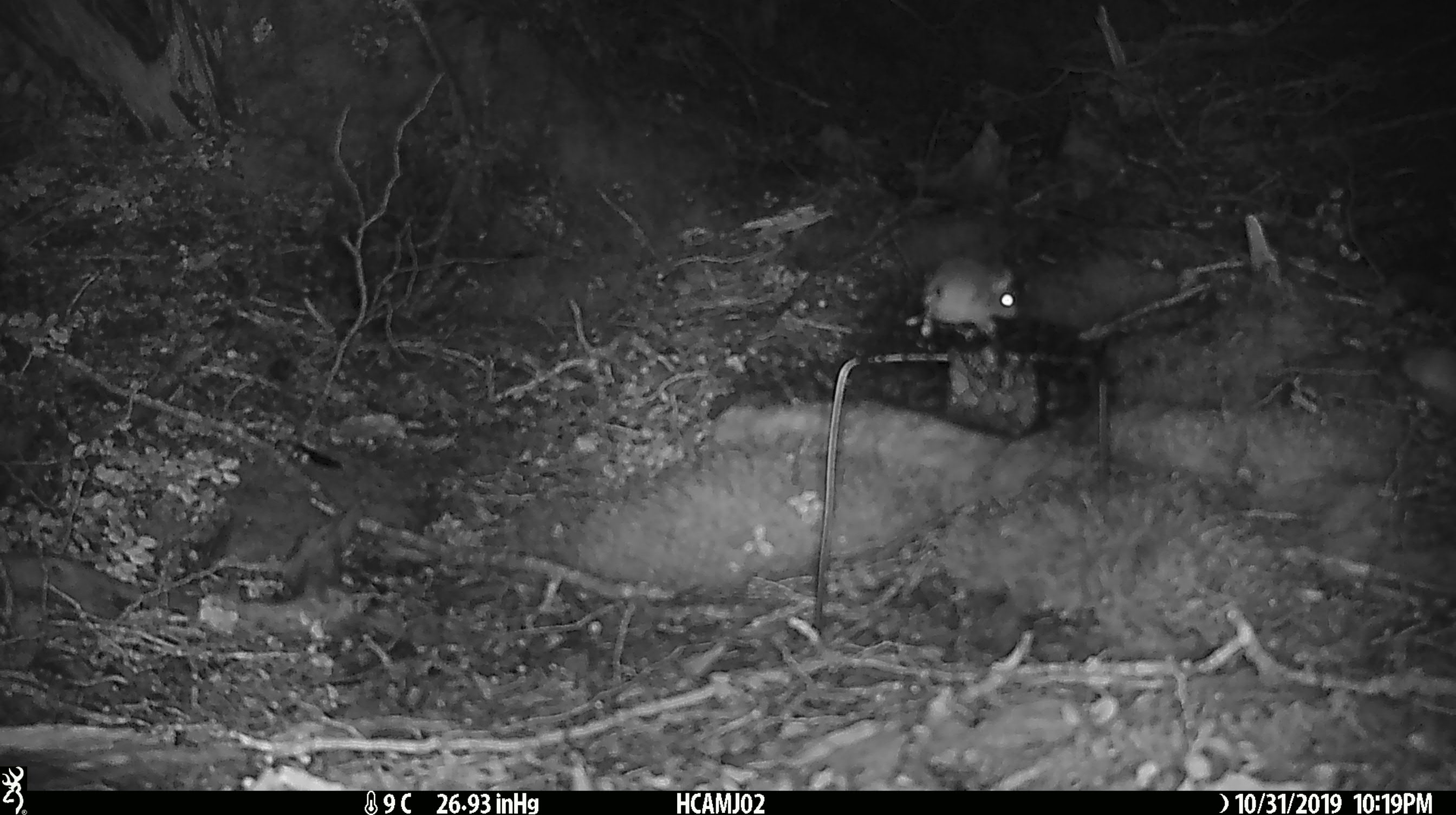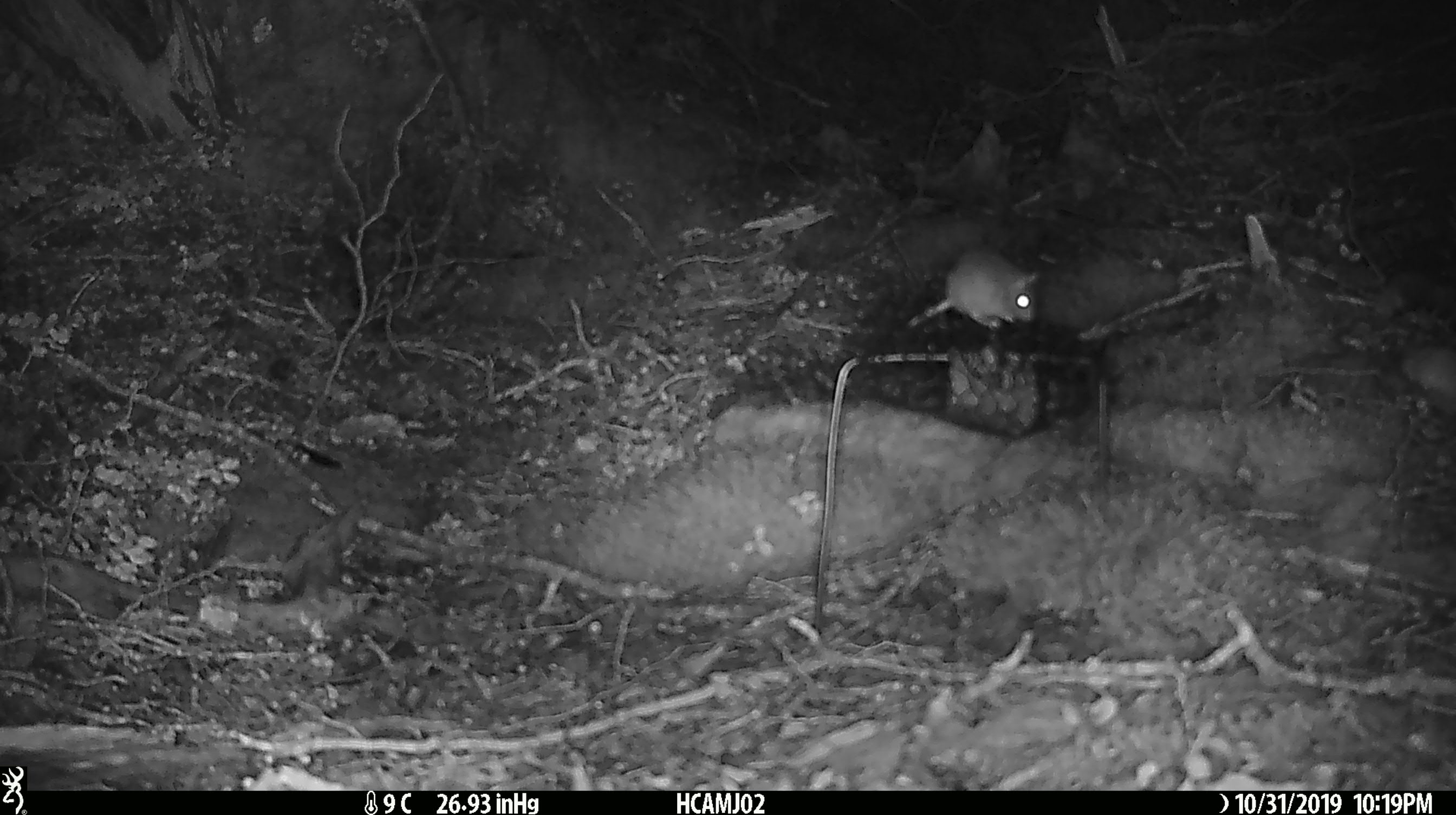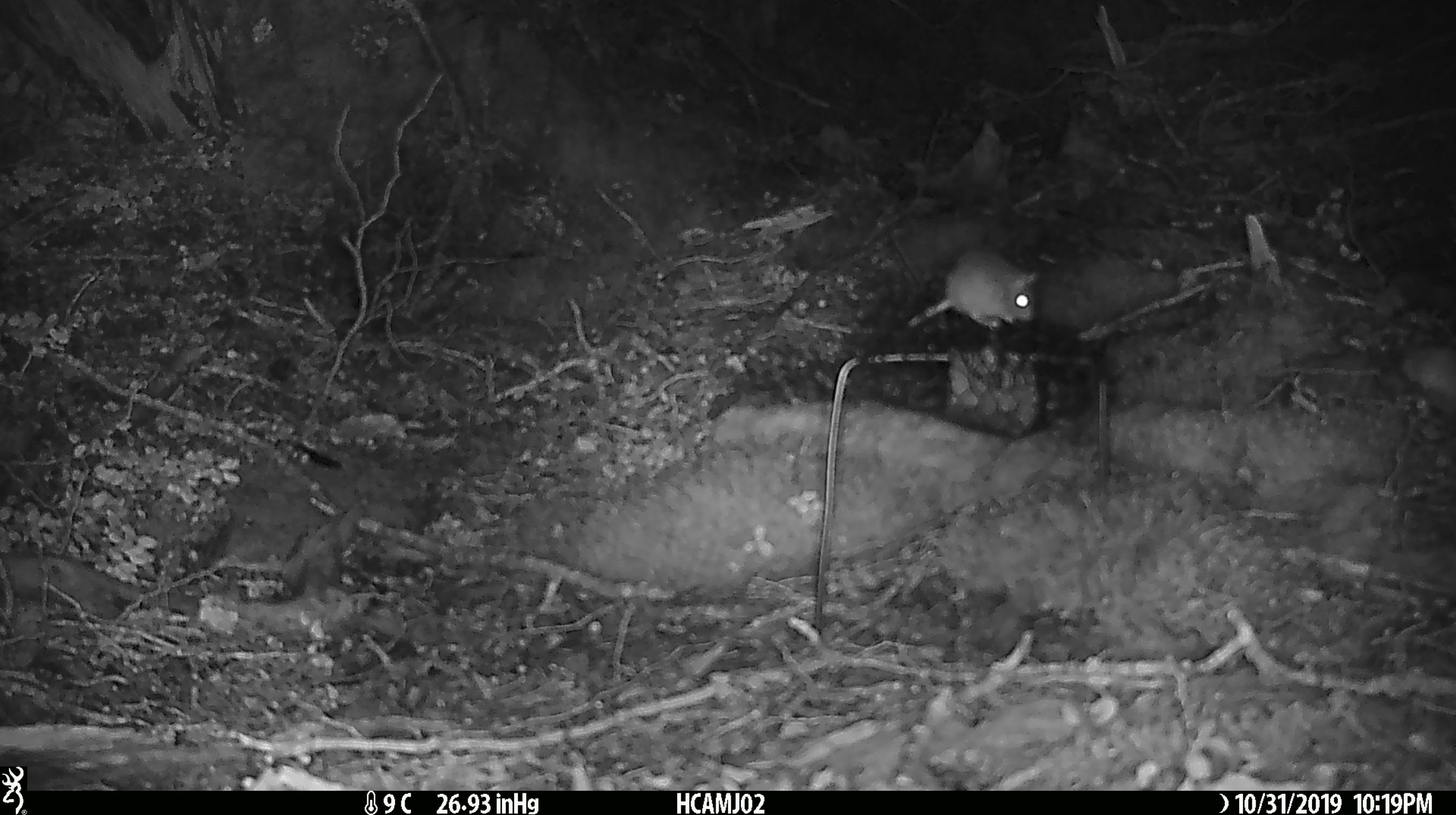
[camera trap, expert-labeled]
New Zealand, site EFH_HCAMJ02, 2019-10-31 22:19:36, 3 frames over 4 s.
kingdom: Animalia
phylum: Chordata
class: Mammalia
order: Rodentia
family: Muridae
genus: Mus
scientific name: Mus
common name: mouse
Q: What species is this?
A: Mouse (Mus).